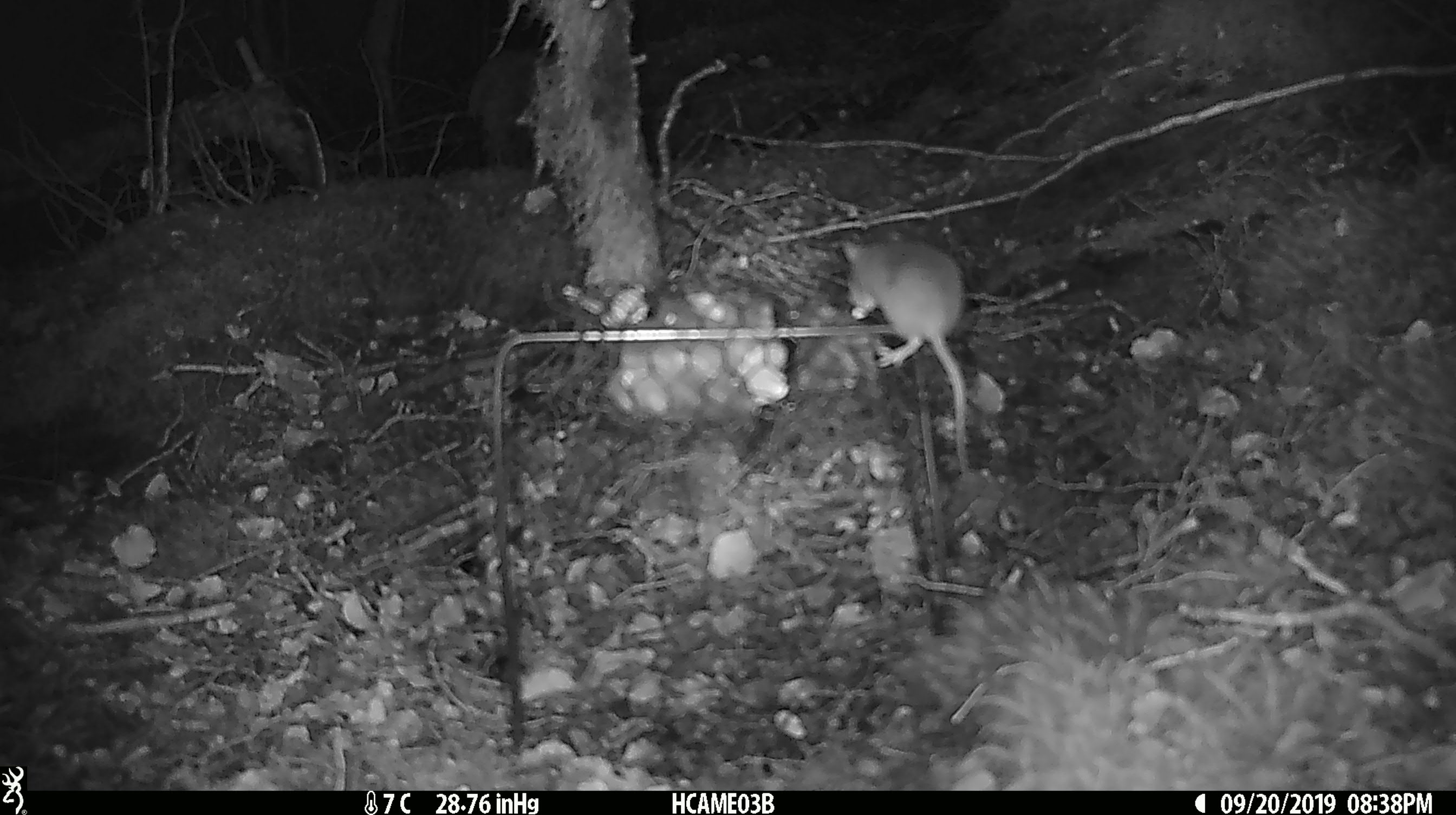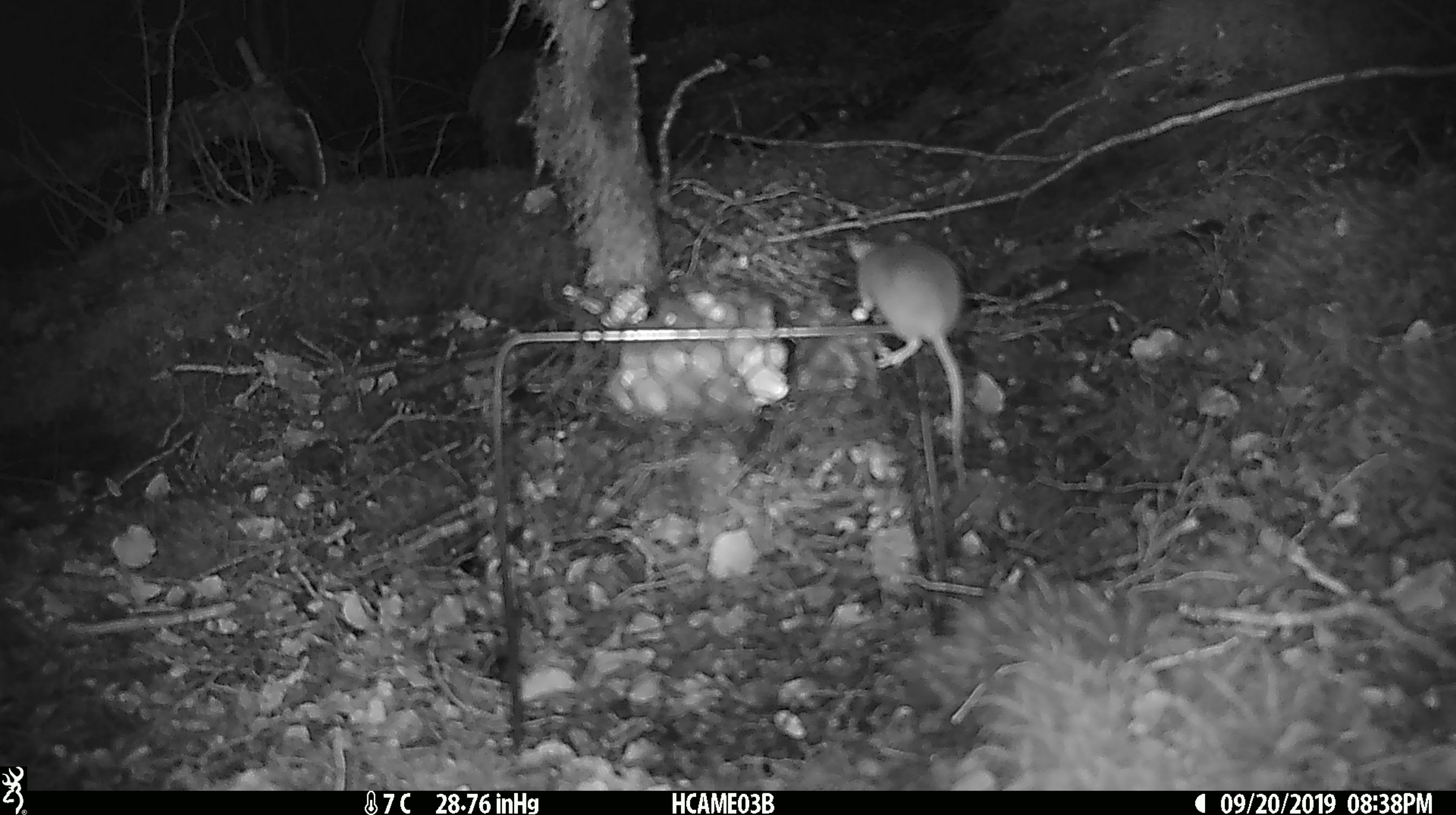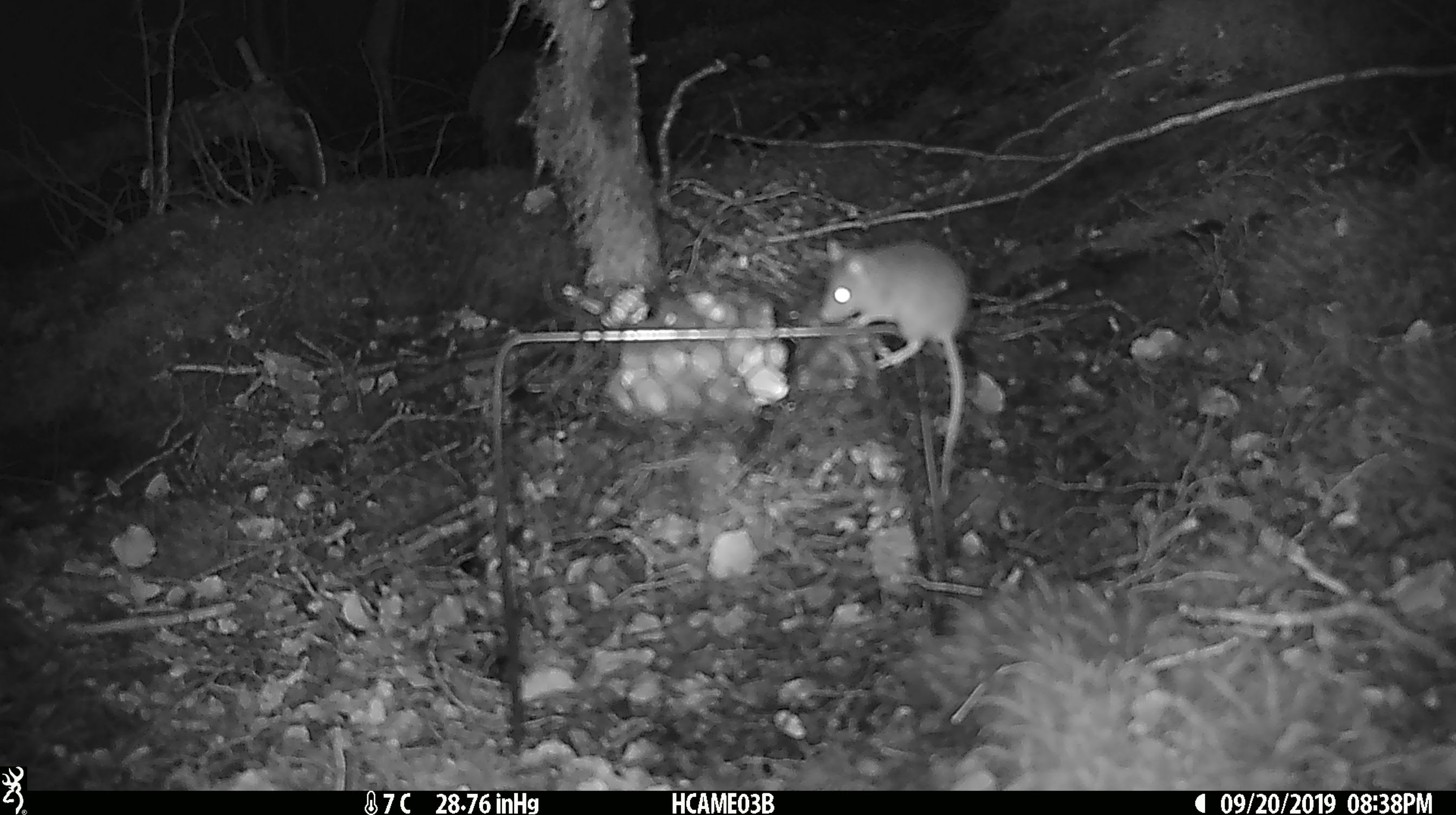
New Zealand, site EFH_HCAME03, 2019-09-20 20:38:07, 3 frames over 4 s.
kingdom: Animalia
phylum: Chordata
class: Mammalia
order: Rodentia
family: Muridae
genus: Mus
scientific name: Mus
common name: mouse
Mouse (Mus).